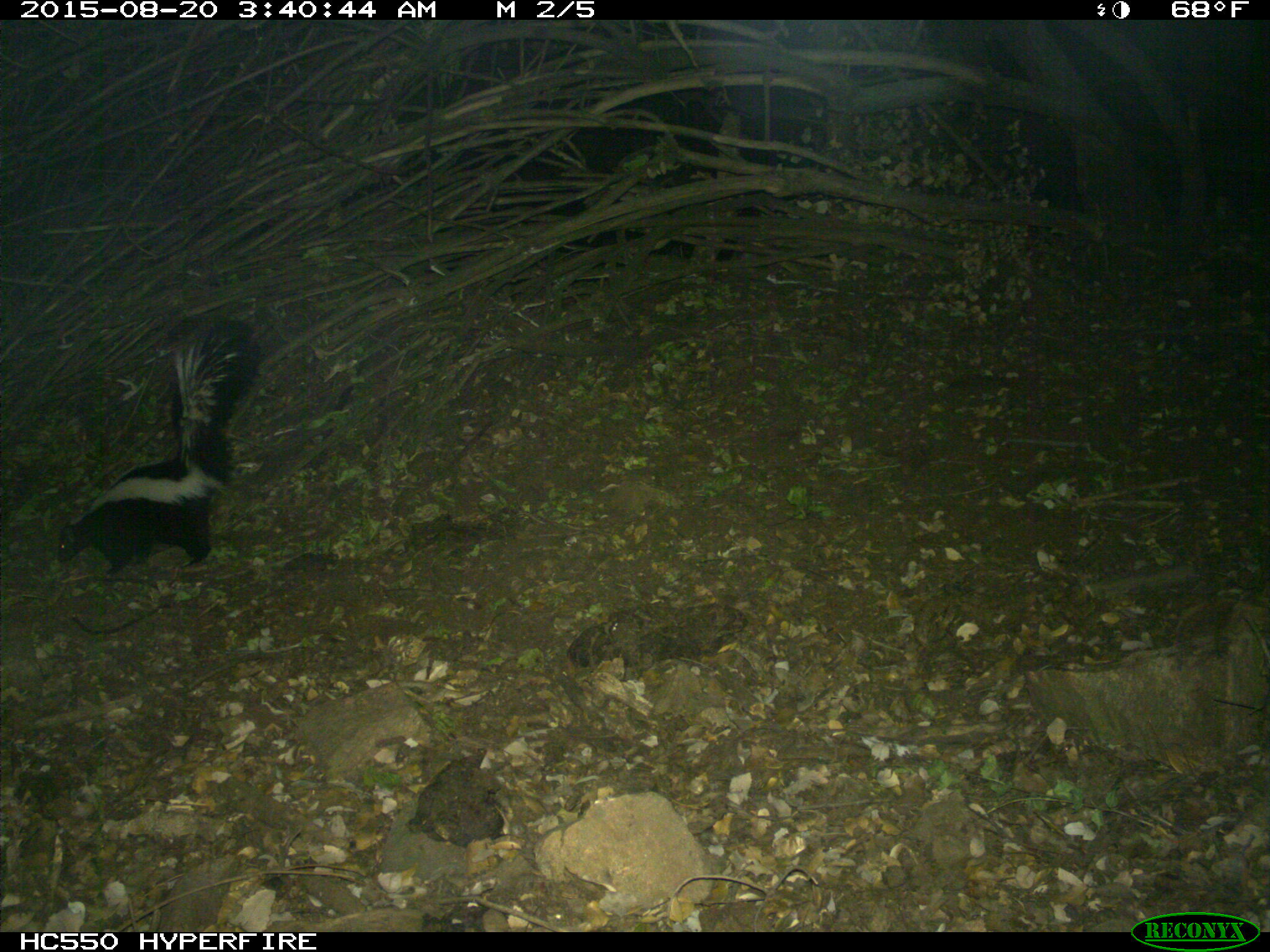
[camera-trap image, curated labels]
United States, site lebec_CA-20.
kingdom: Animalia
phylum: Chordata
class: Mammalia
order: Carnivora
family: Mephitidae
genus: Mephitis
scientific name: Mephitis mephitis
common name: striped skunk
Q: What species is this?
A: Mephitis mephitis (striped skunk).